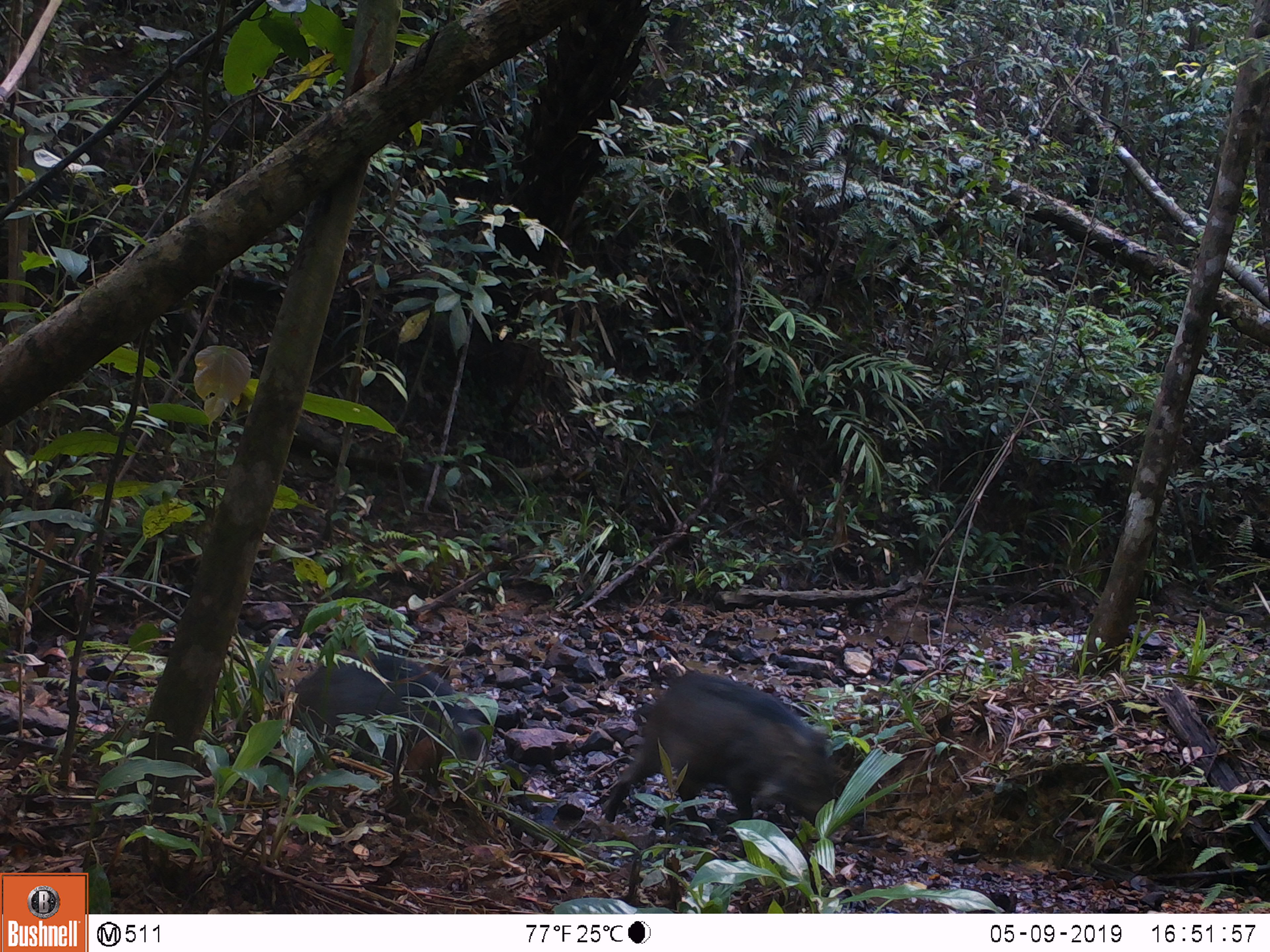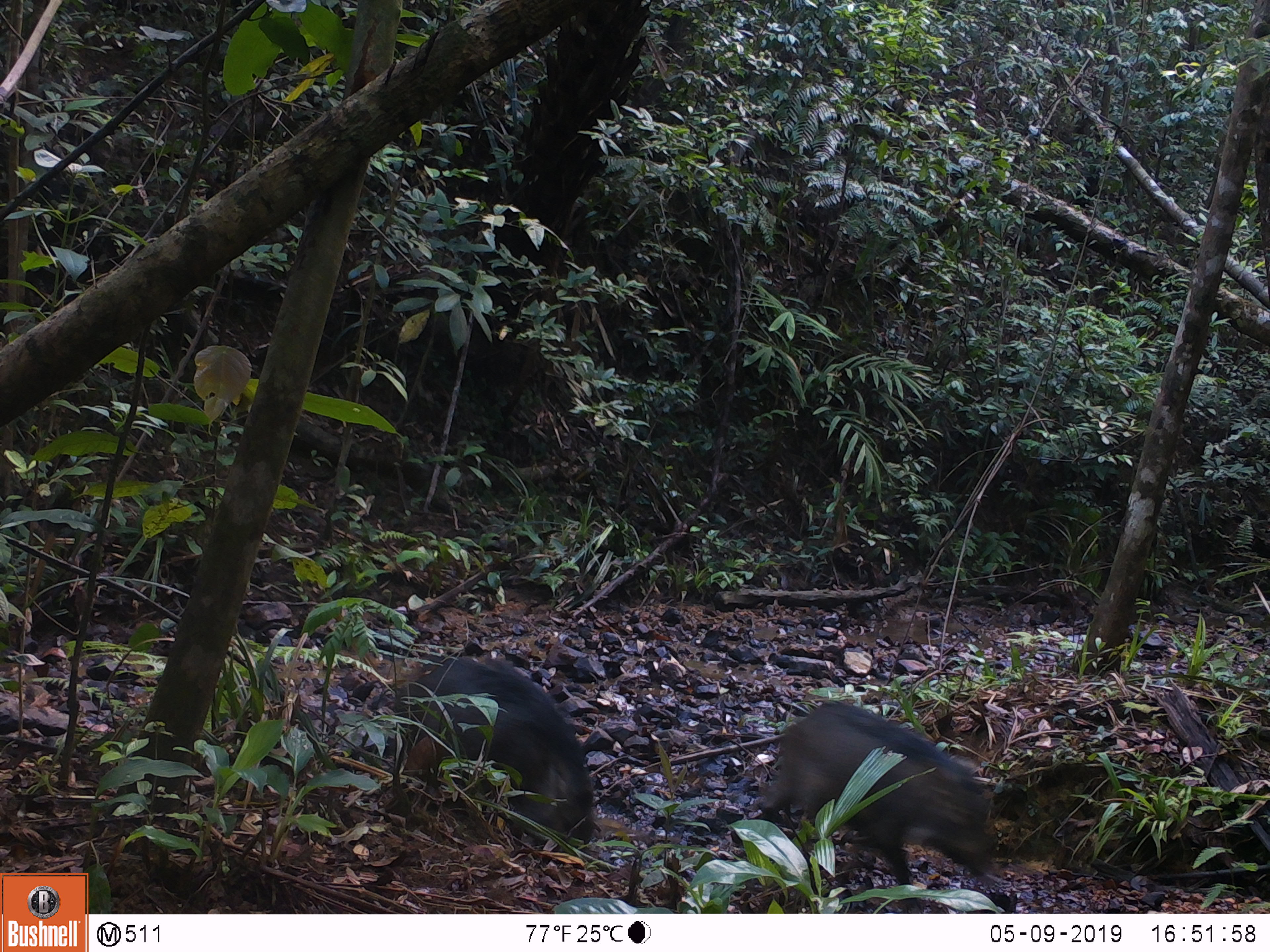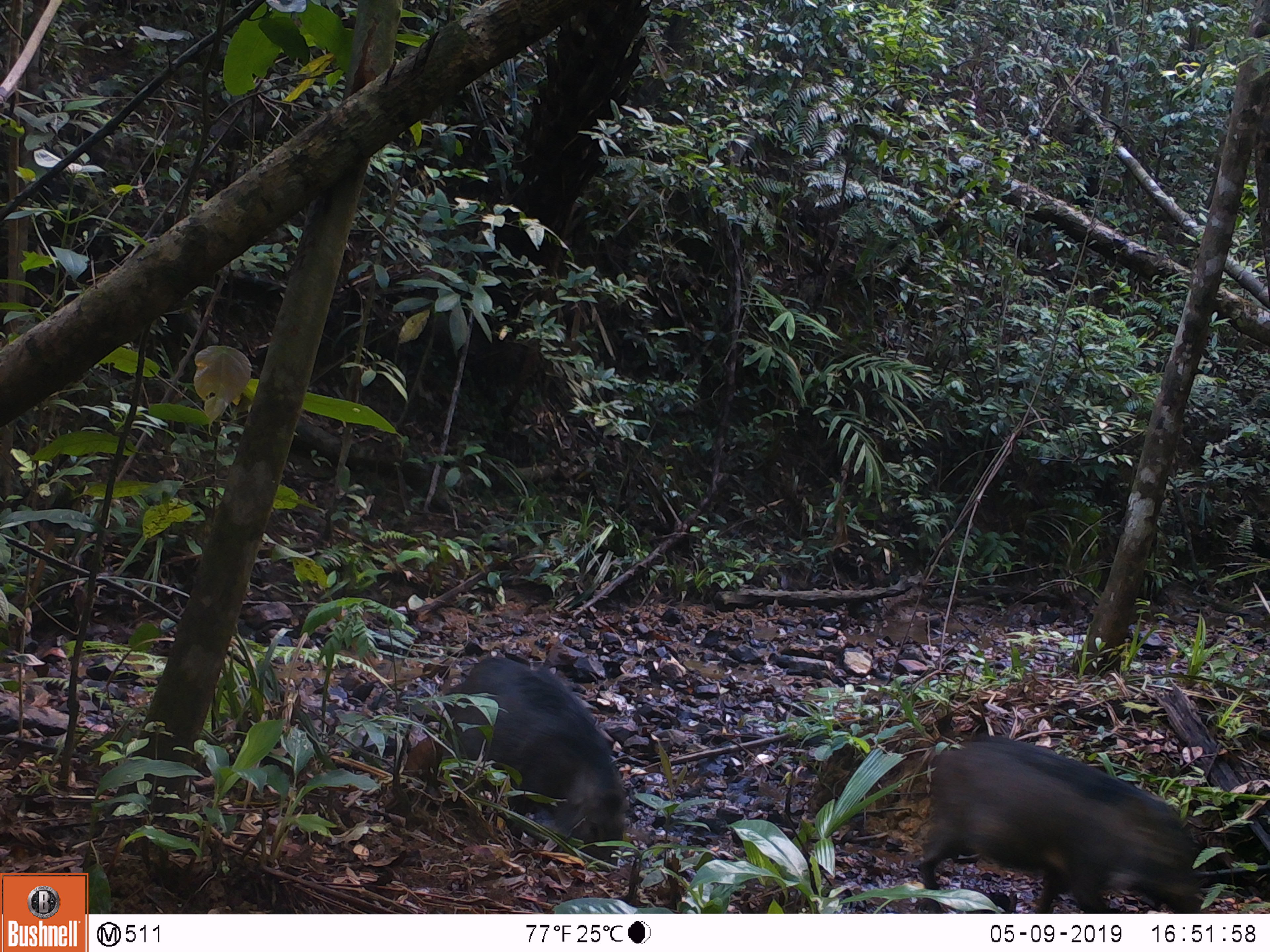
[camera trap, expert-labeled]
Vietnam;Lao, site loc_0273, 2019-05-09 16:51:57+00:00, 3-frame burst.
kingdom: Animalia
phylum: Chordata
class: Mammalia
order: Artiodactyla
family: Suidae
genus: Sus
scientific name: Sus scrofa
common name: eurasian wild pig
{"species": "eurasian wild pig (Sus scrofa)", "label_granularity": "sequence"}